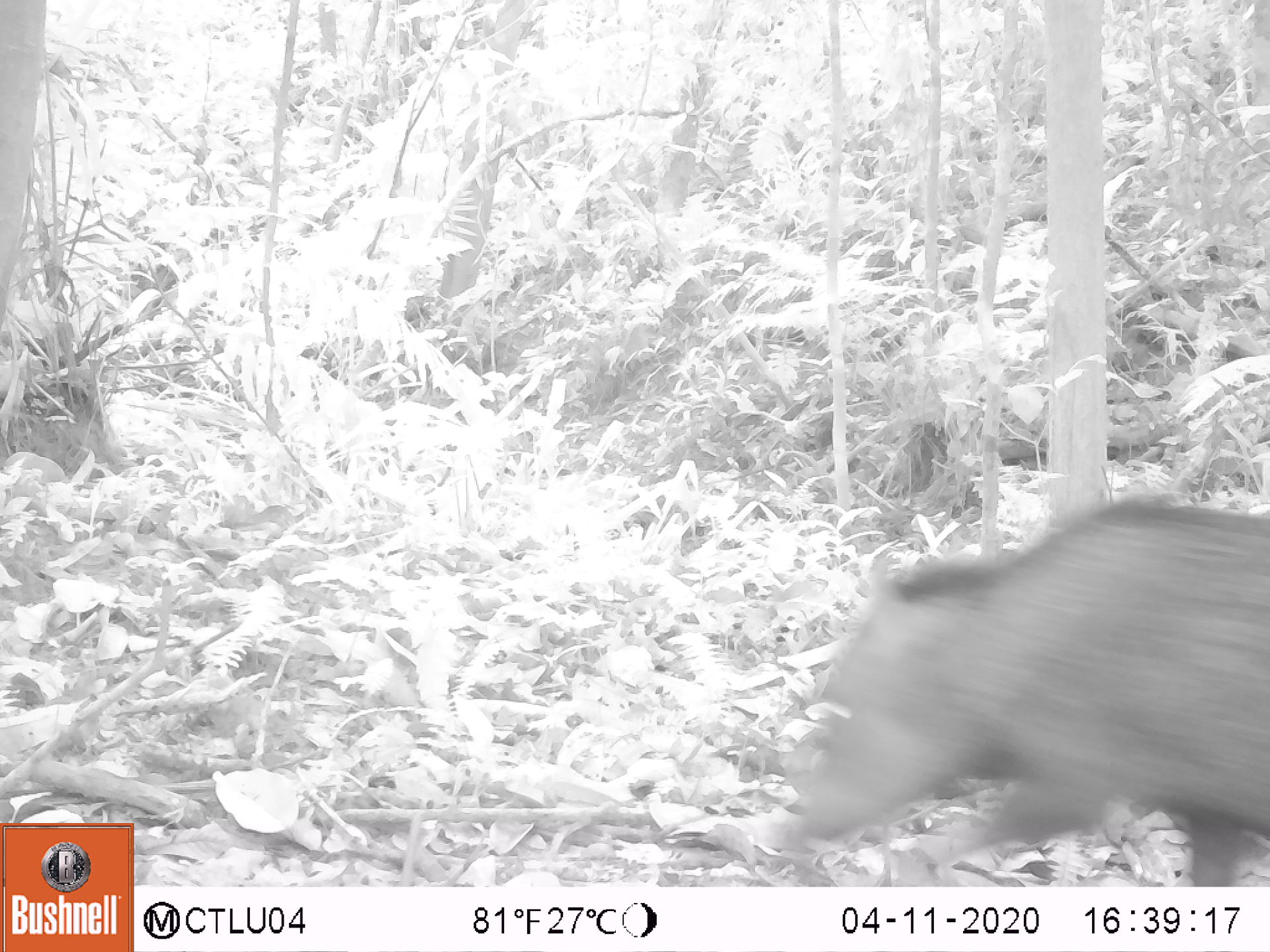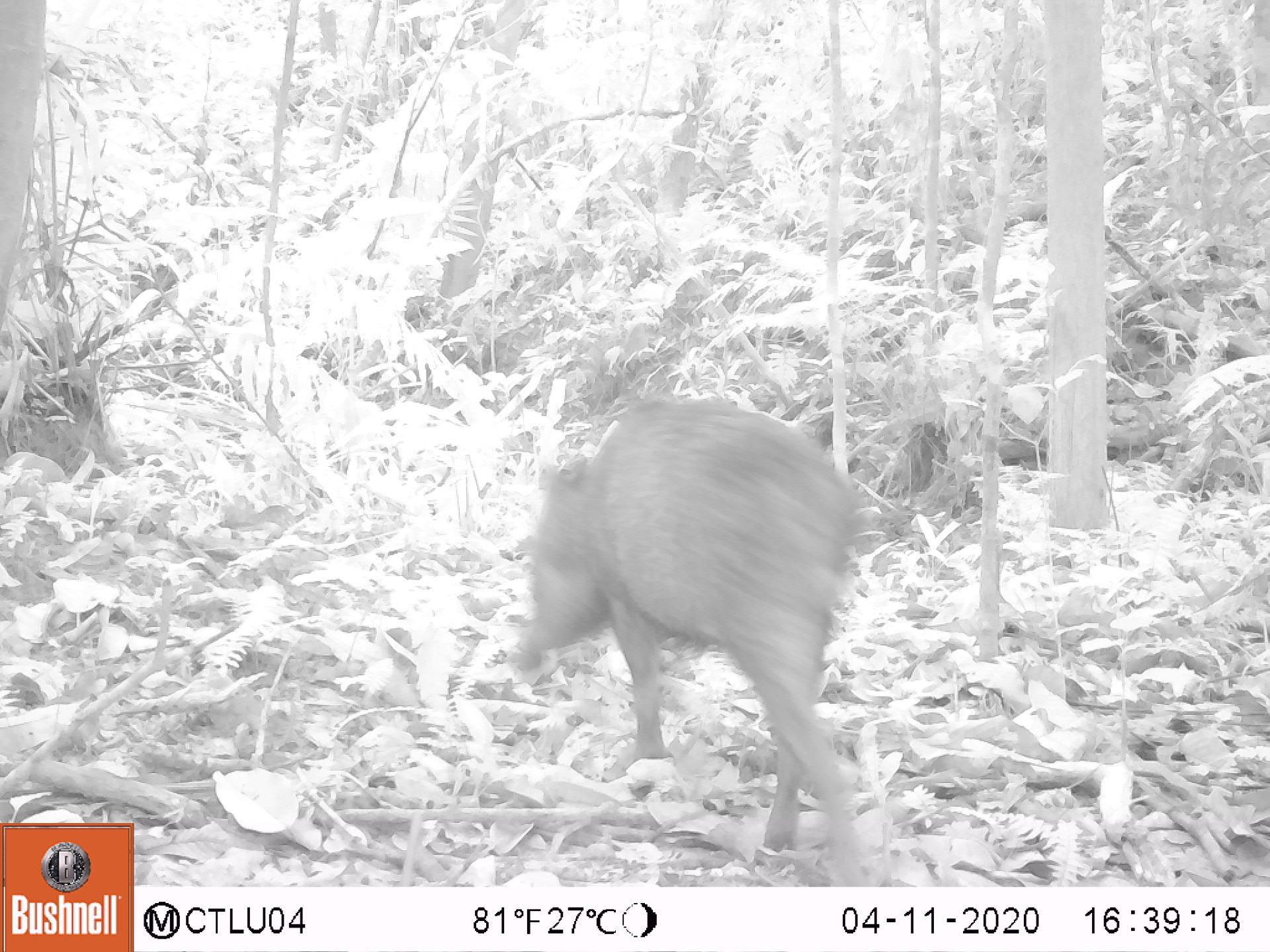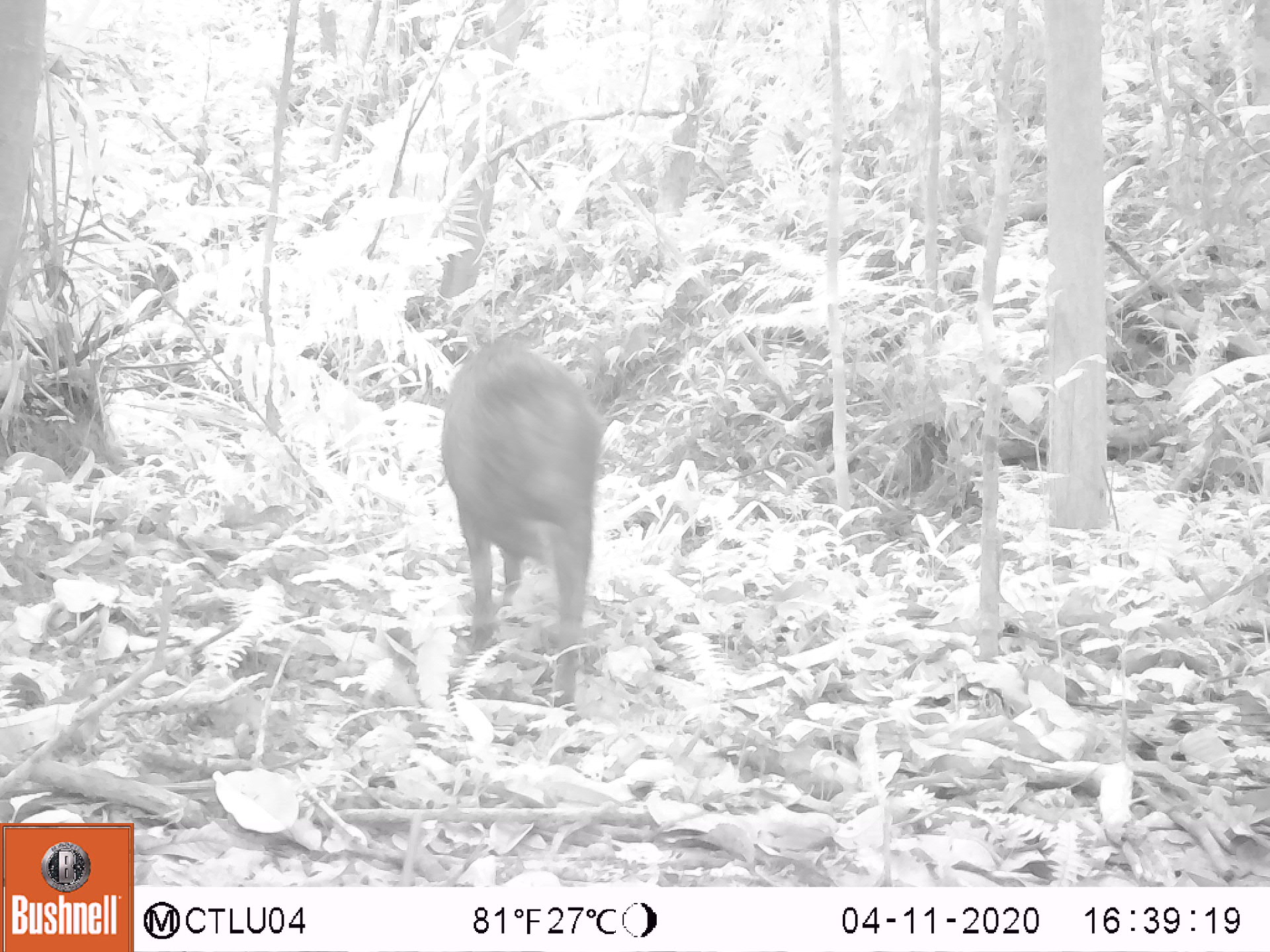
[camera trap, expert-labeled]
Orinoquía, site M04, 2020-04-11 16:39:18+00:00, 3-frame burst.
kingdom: Animalia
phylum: Chordata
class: Mammalia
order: Artiodactyla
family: Tayassuidae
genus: Pecari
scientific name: Pecari tajacu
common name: collared peccary